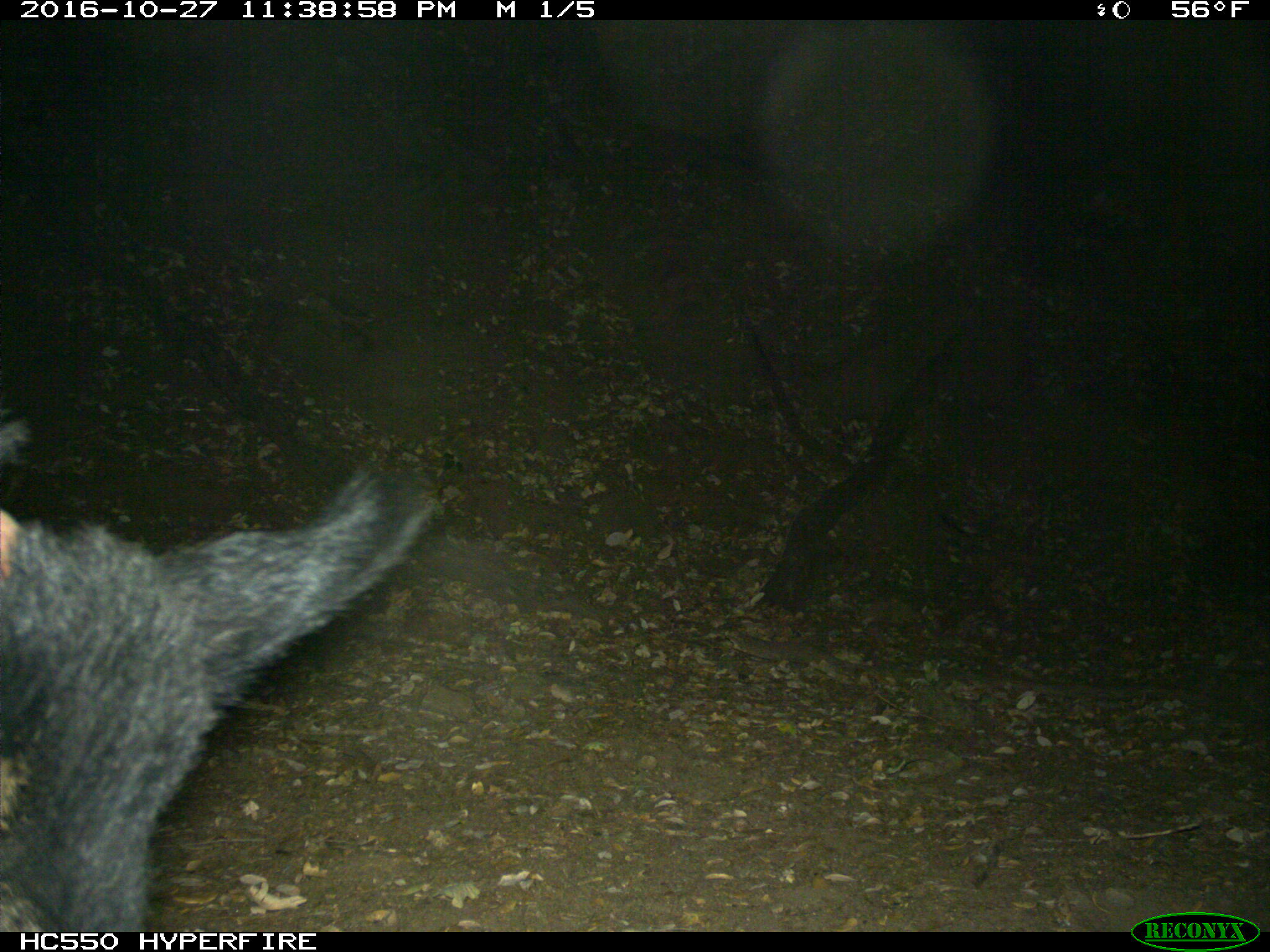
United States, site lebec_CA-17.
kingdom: Animalia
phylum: Chordata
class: Mammalia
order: Artiodactyla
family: Suidae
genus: Sus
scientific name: Sus scrofa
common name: wild boar